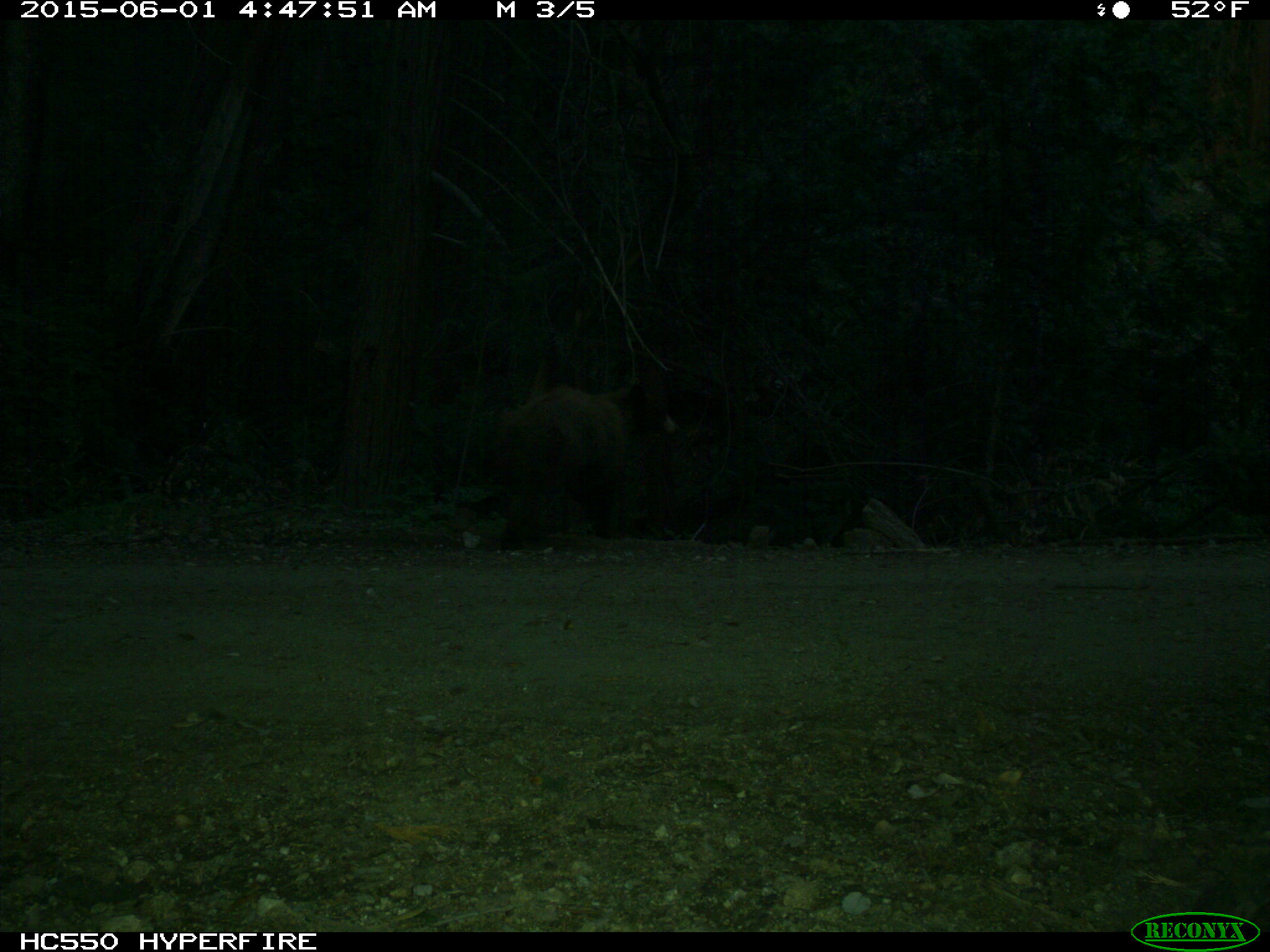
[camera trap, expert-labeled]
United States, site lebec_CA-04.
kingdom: Animalia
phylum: Chordata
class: Mammalia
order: Carnivora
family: Ursidae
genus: Ursus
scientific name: Ursus americanus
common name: american black bear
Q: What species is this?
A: Ursus americanus (american black bear).